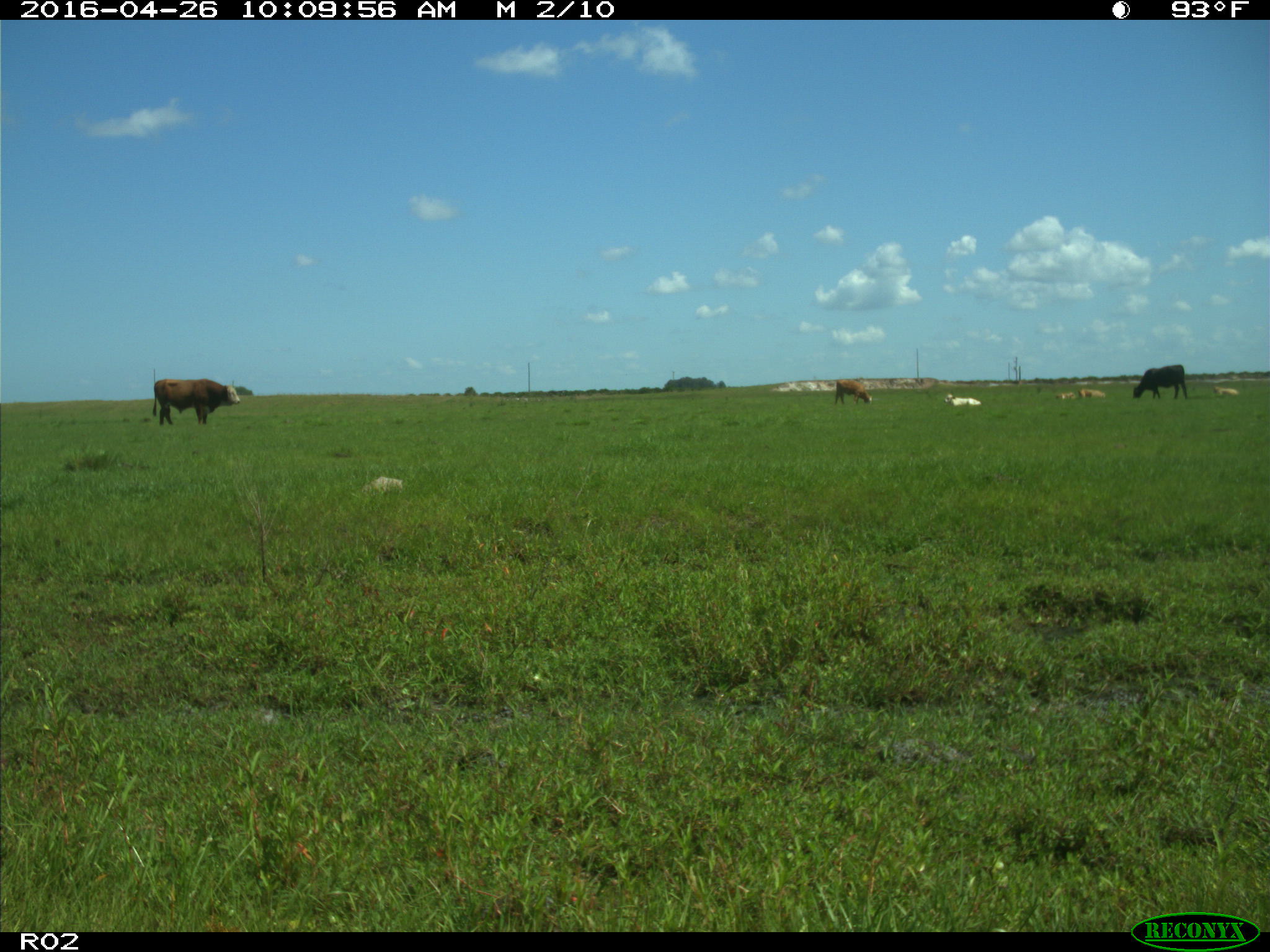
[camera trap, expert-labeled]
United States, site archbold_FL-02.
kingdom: Animalia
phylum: Chordata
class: Mammalia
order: Artiodactyla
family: Bovidae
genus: Bos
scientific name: Bos taurus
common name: domestic cow